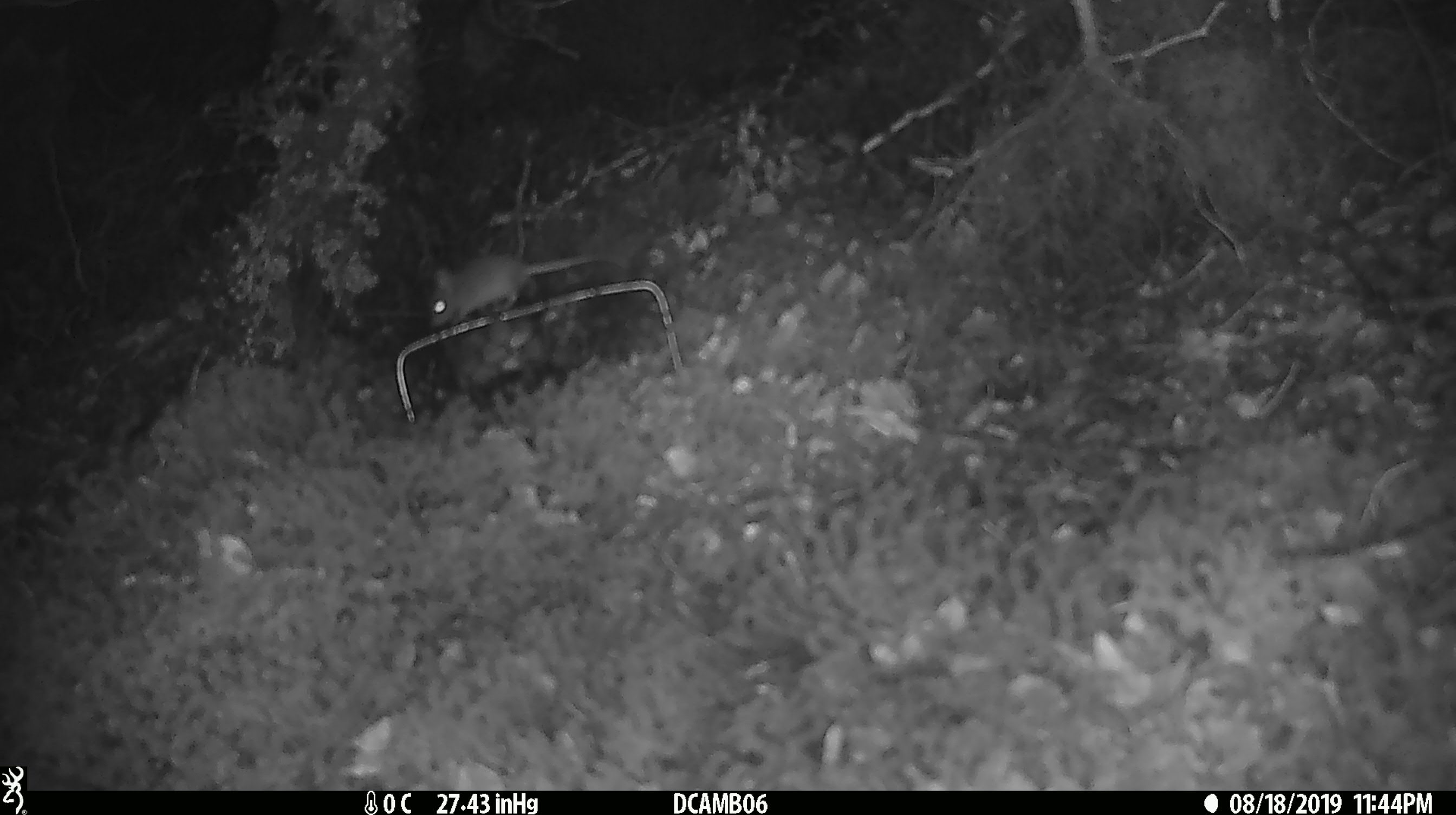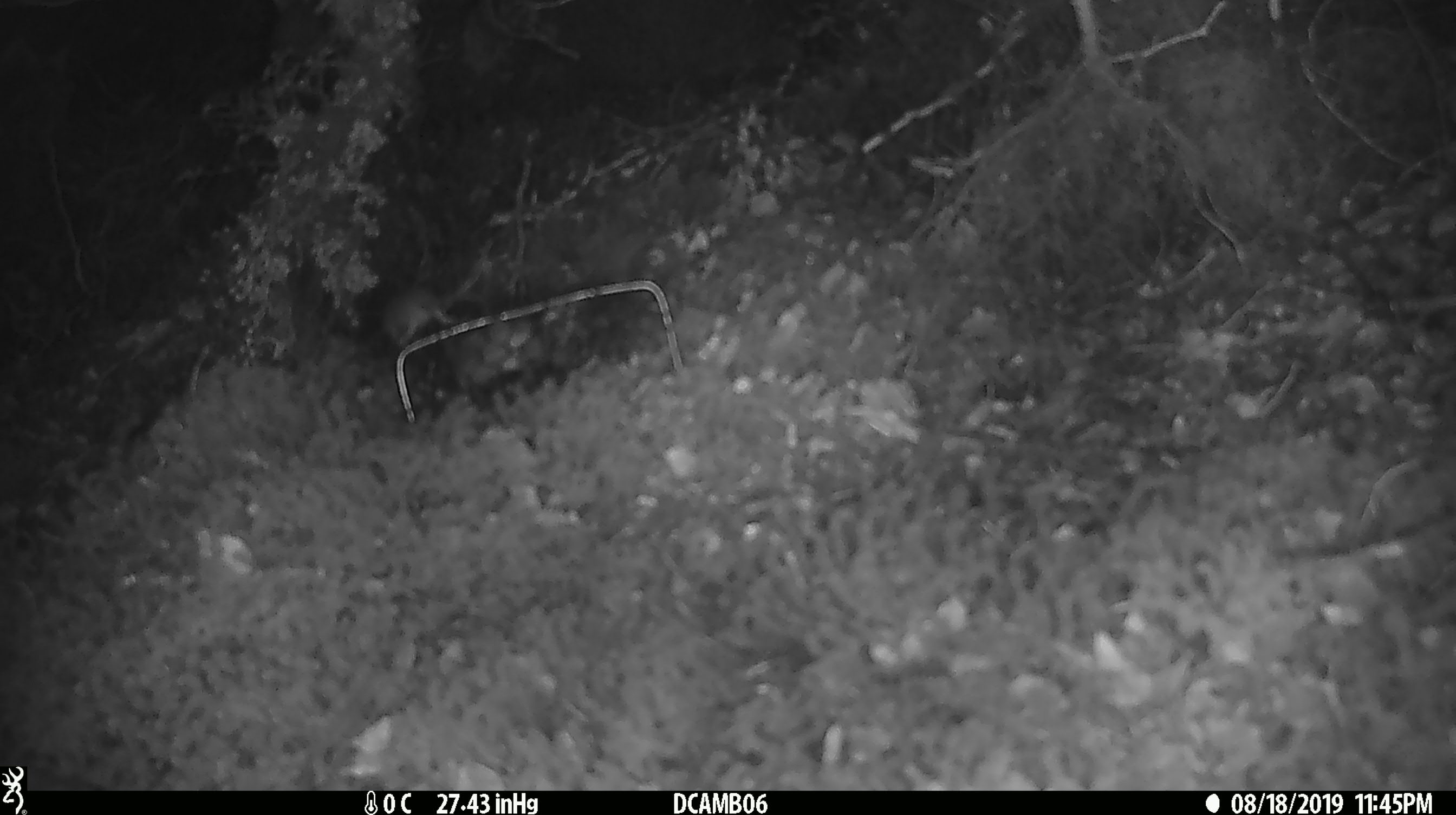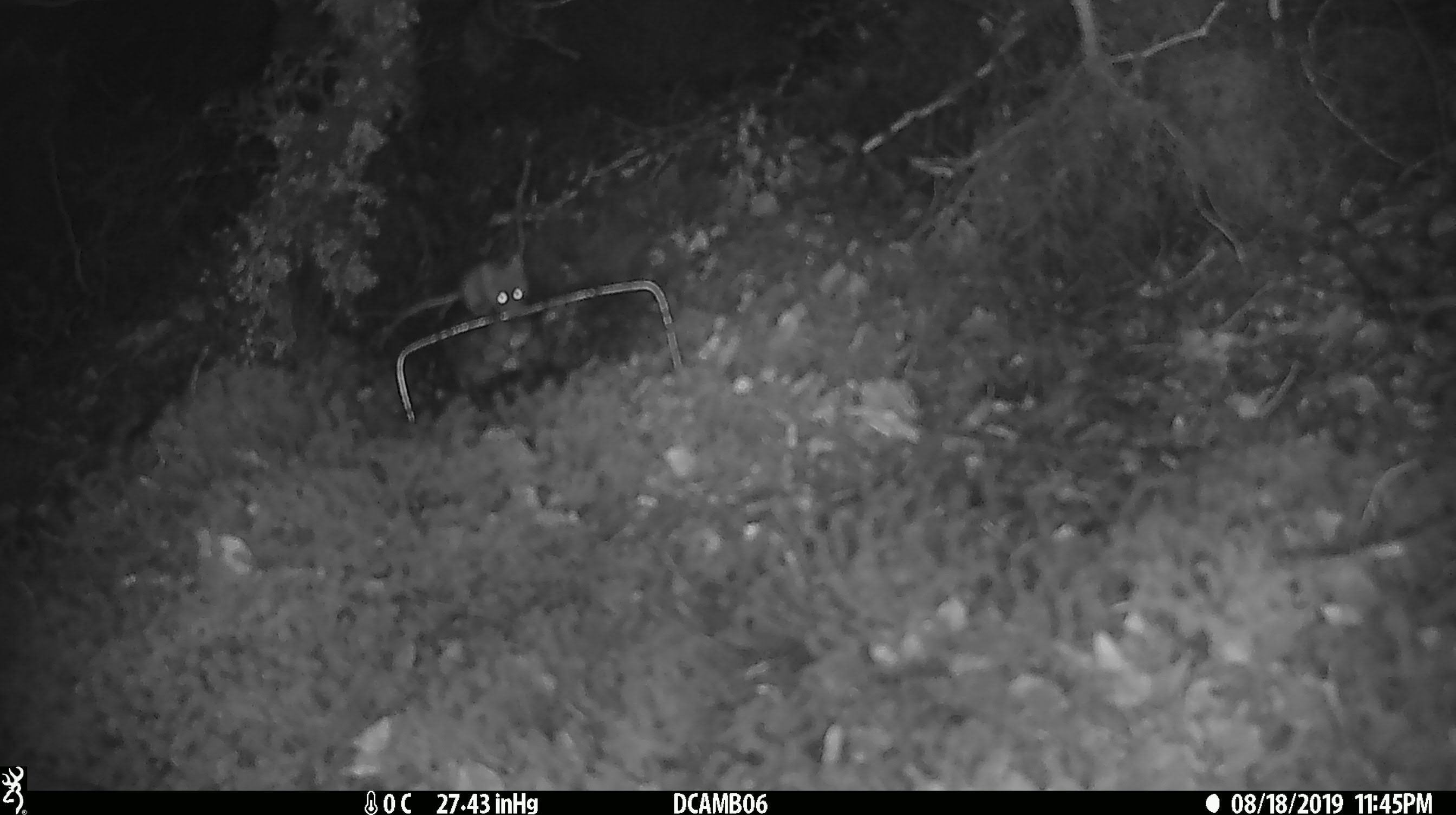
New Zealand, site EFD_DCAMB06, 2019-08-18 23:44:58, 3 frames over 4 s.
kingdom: Animalia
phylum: Chordata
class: Mammalia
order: Rodentia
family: Muridae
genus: Mus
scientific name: Mus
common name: mouse